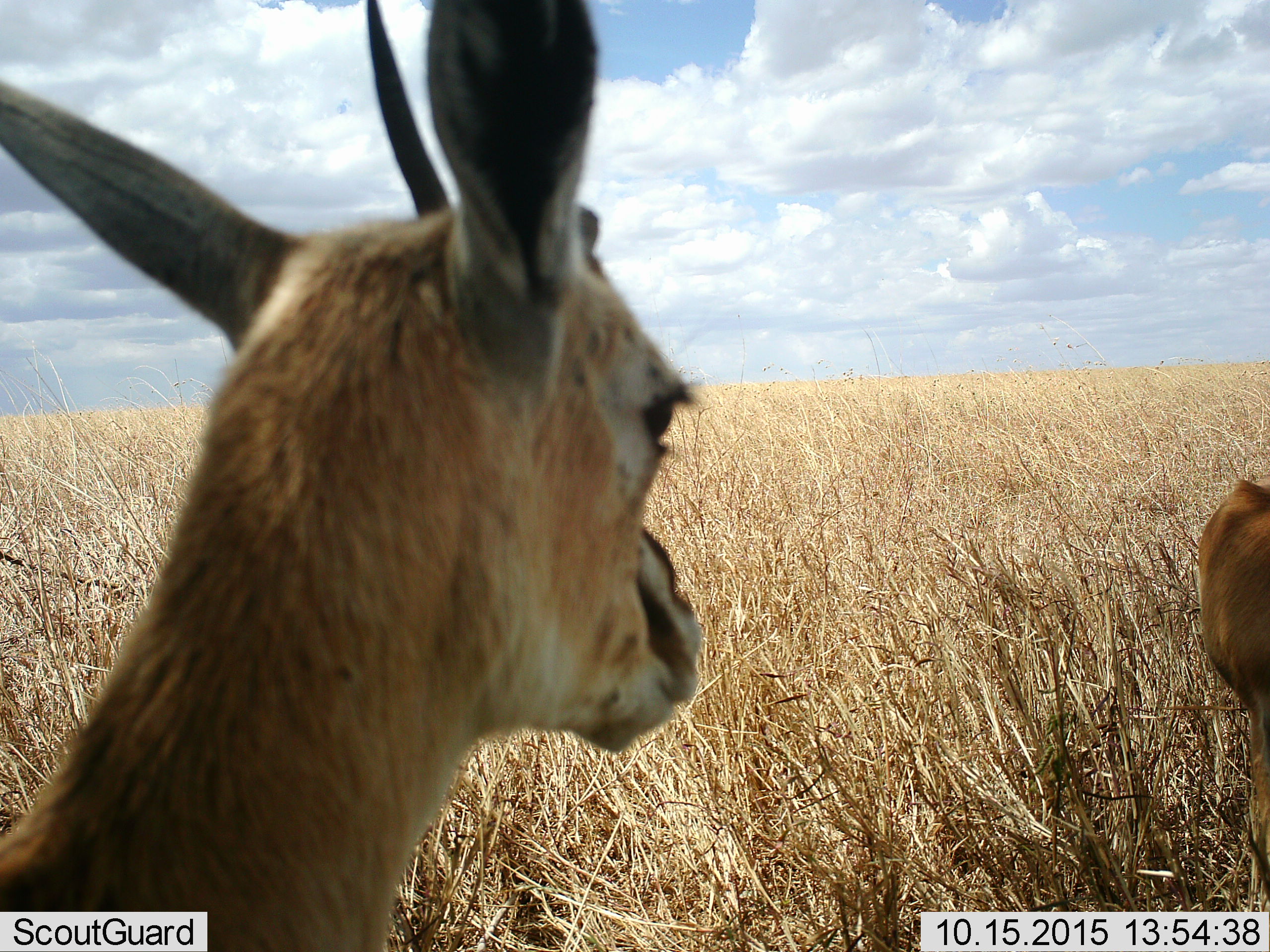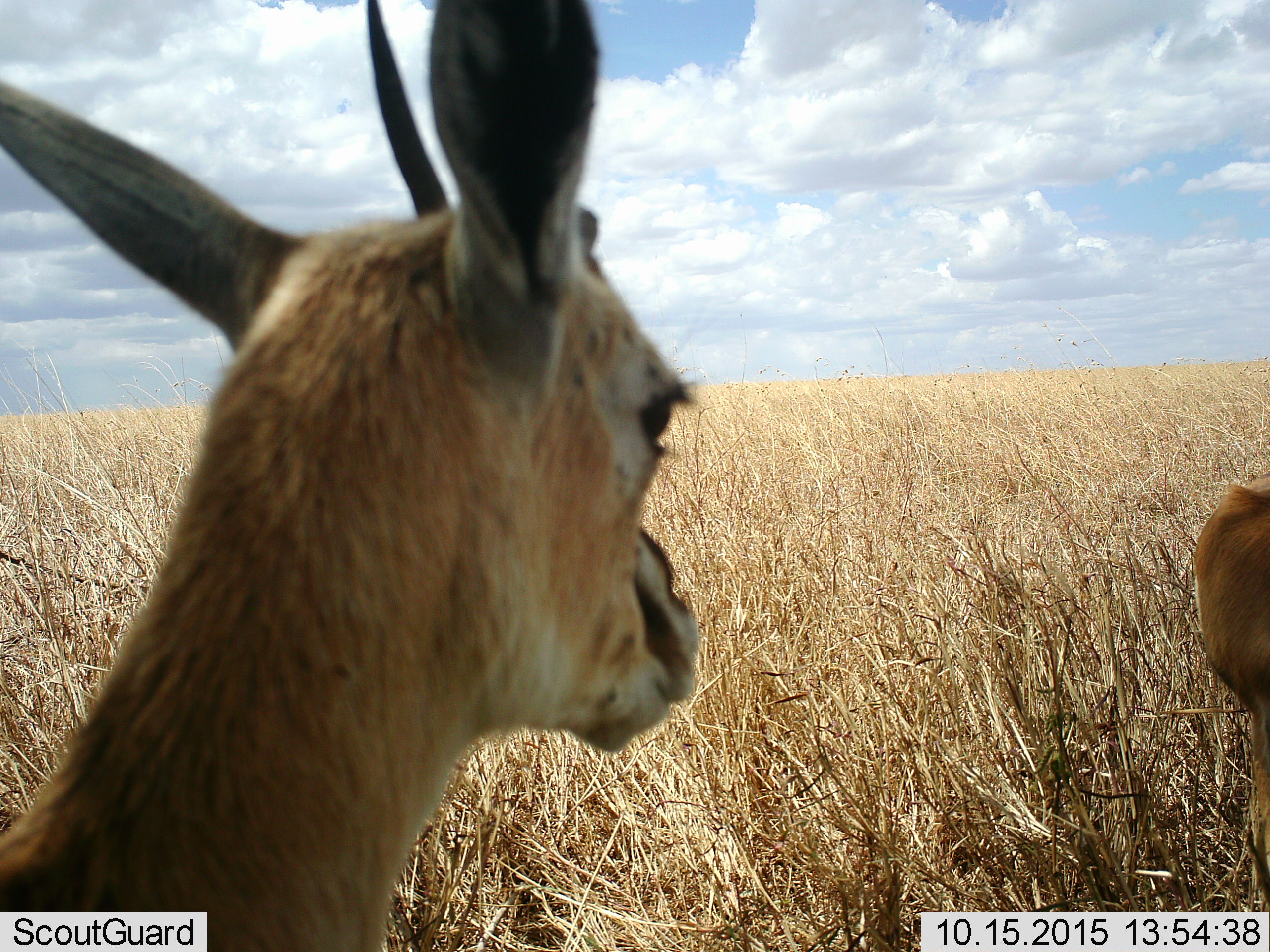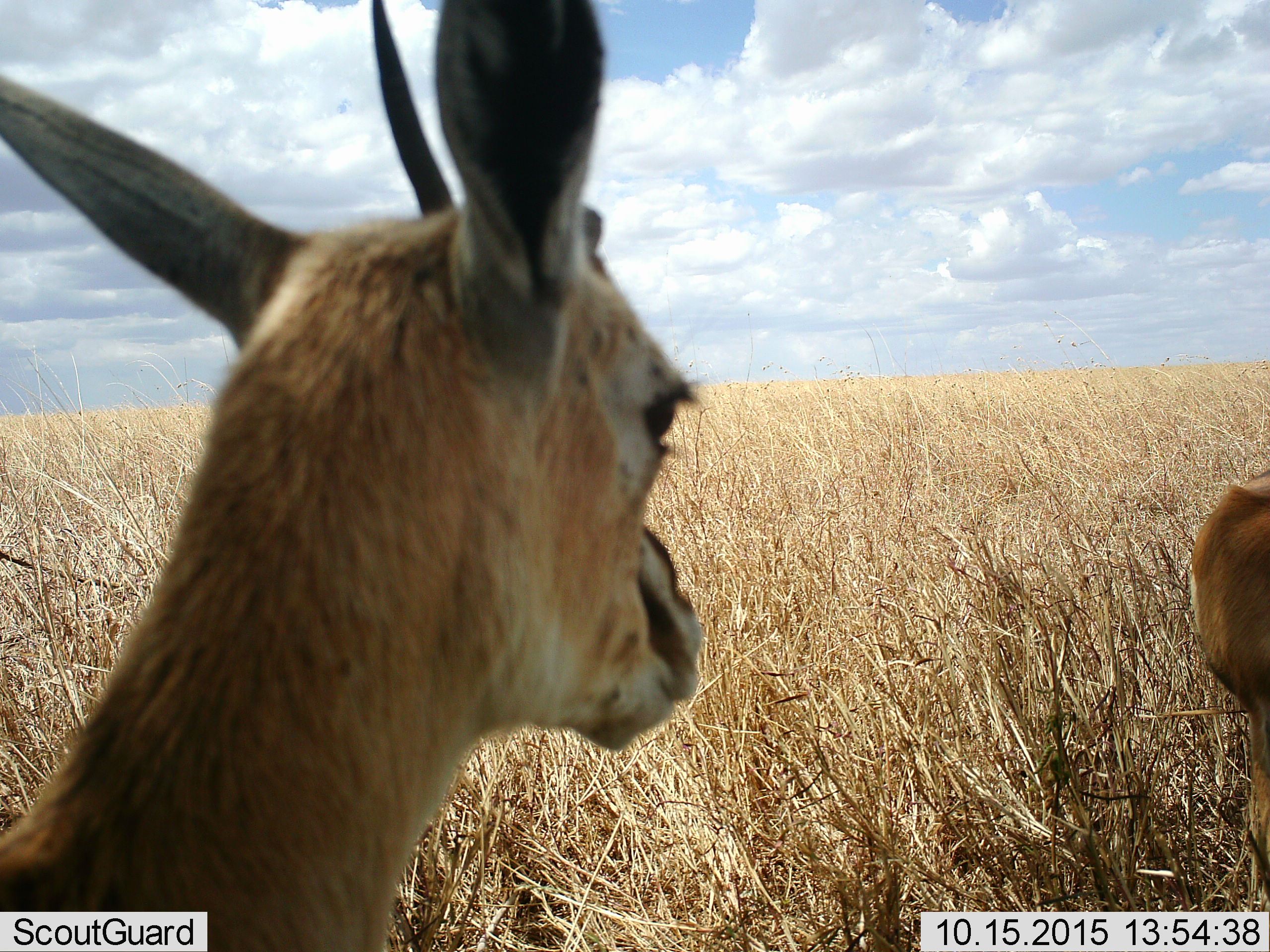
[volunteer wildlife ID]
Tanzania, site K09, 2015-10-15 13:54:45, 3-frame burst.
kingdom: Animalia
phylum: Chordata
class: Mammalia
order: Artiodactyla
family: Bovidae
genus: Eudorcas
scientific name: Eudorcas thomsonii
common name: thomson's gazelle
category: gazellethomsons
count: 2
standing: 100%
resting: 0%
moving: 0%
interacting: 0%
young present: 0%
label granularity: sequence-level